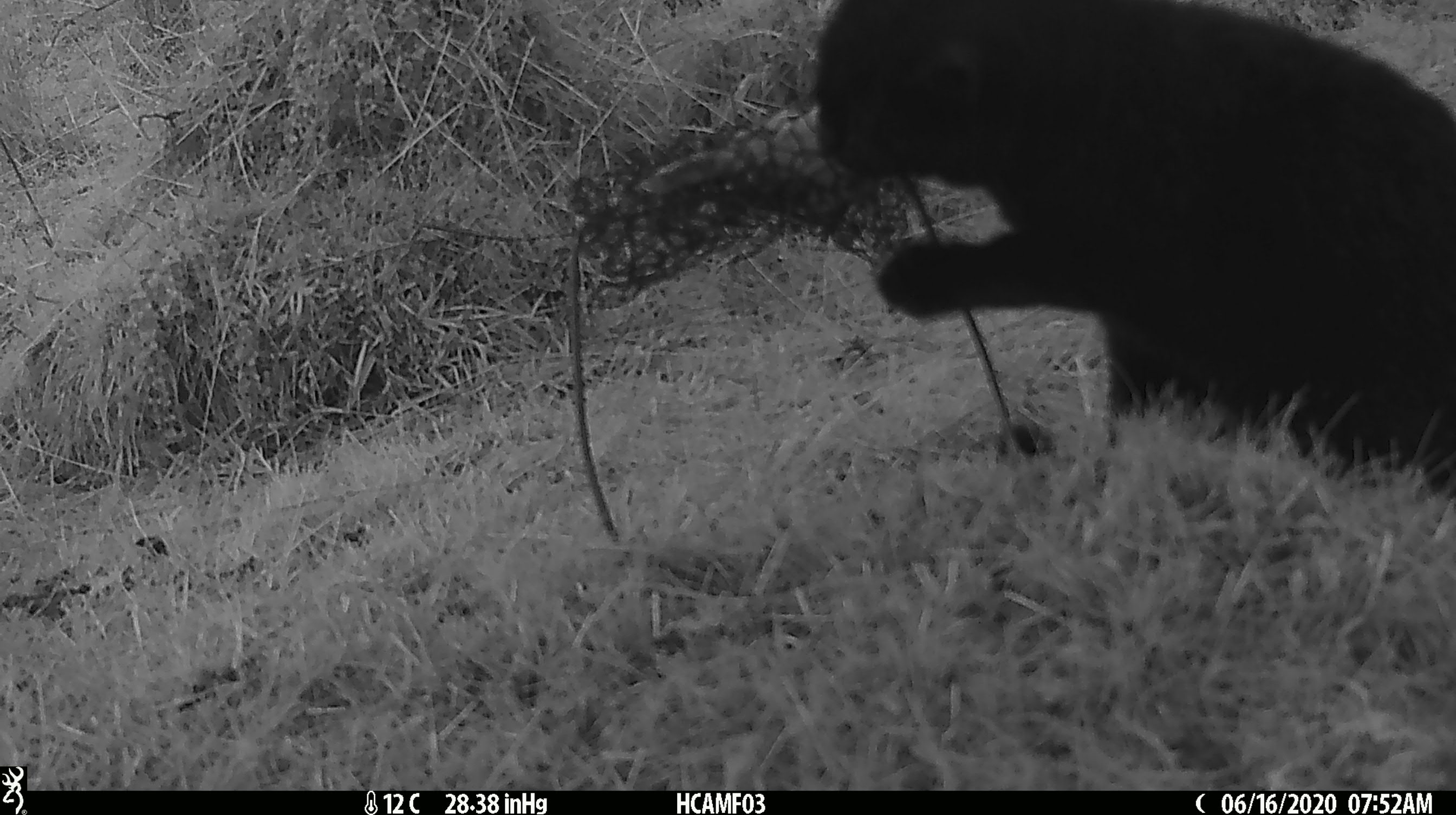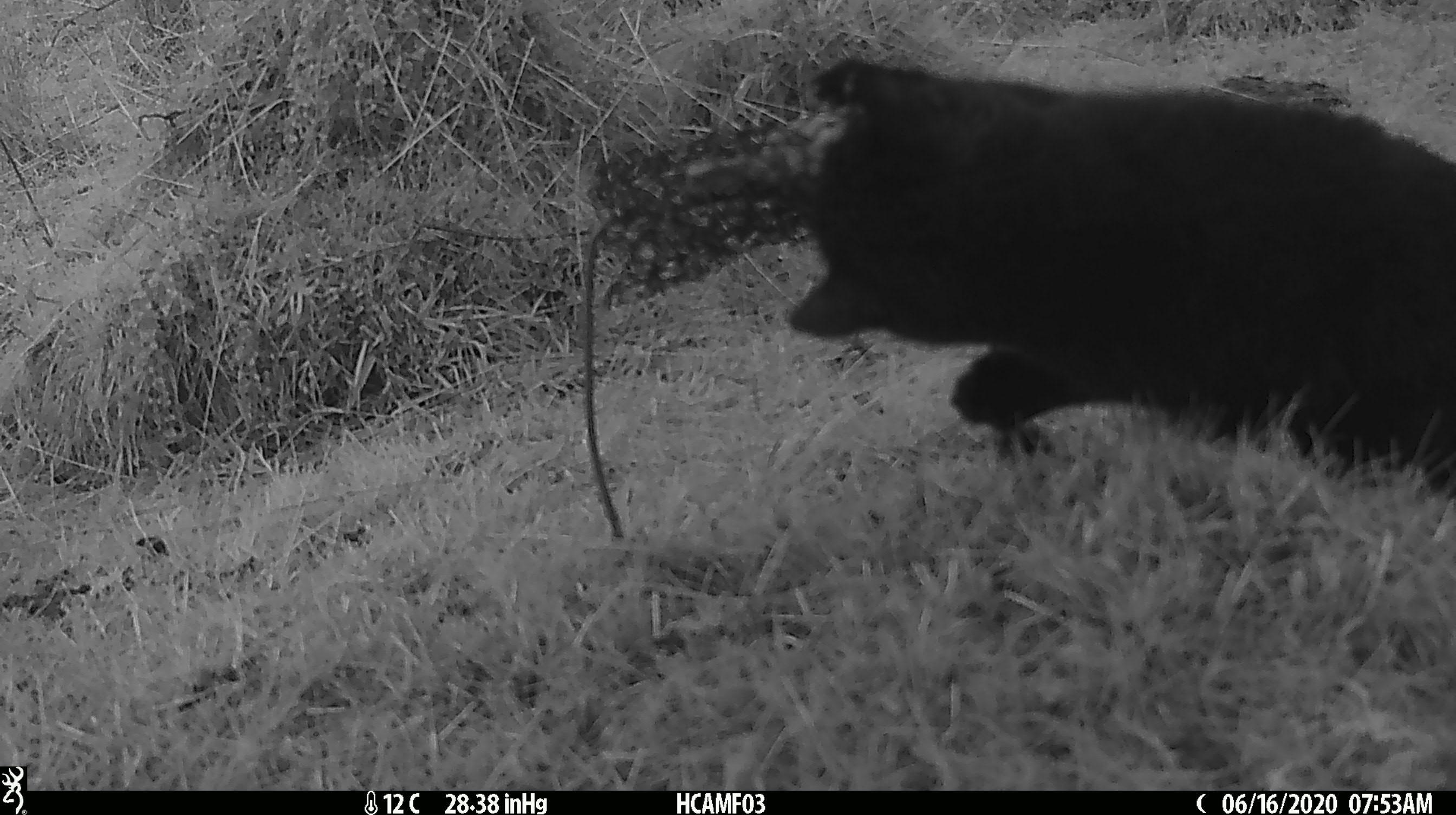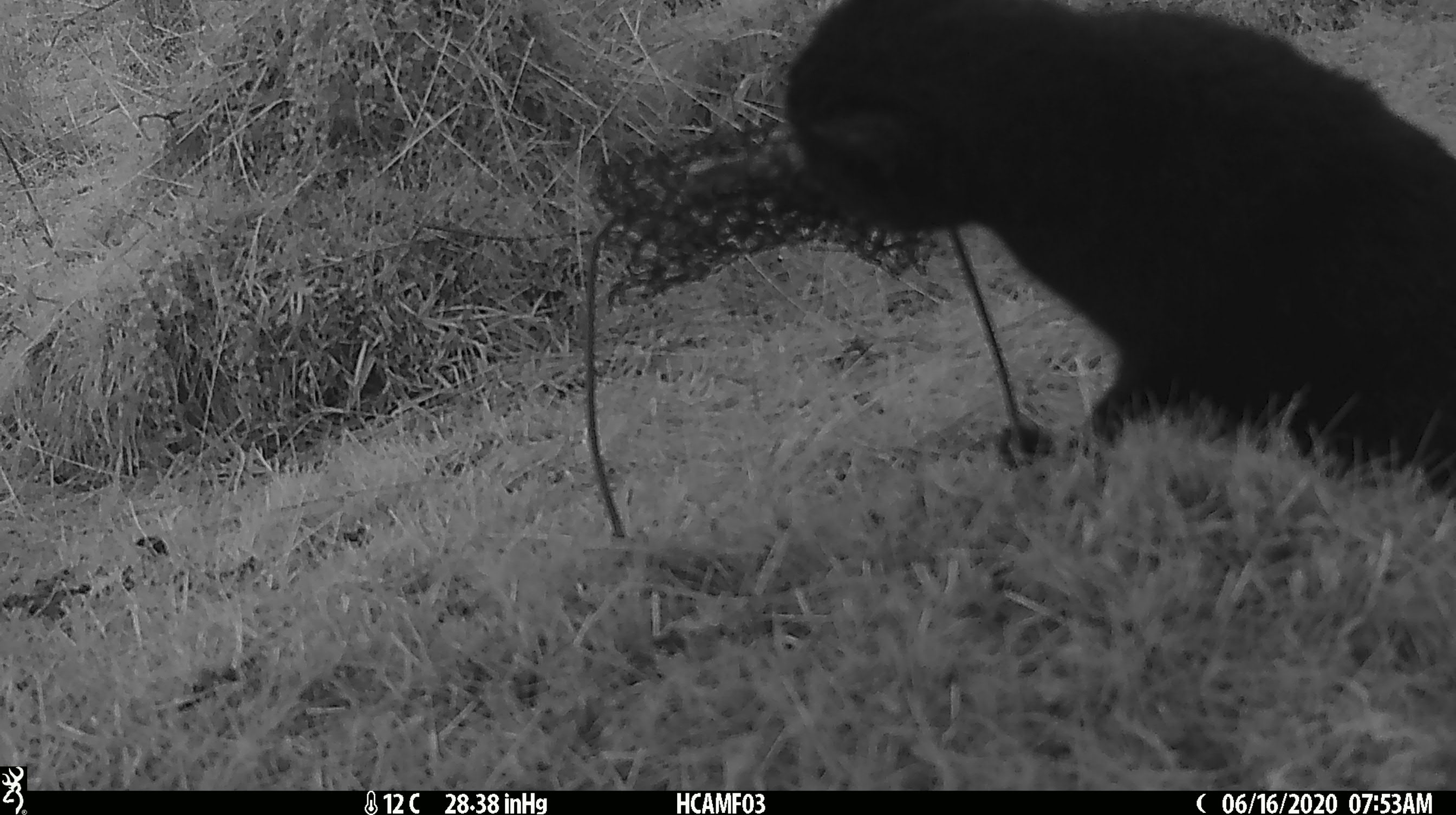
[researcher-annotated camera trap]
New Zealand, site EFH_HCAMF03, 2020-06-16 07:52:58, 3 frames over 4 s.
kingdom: Animalia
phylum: Chordata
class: Mammalia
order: Carnivora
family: Felidae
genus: Felis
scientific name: Felis catus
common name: domestic cat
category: cat